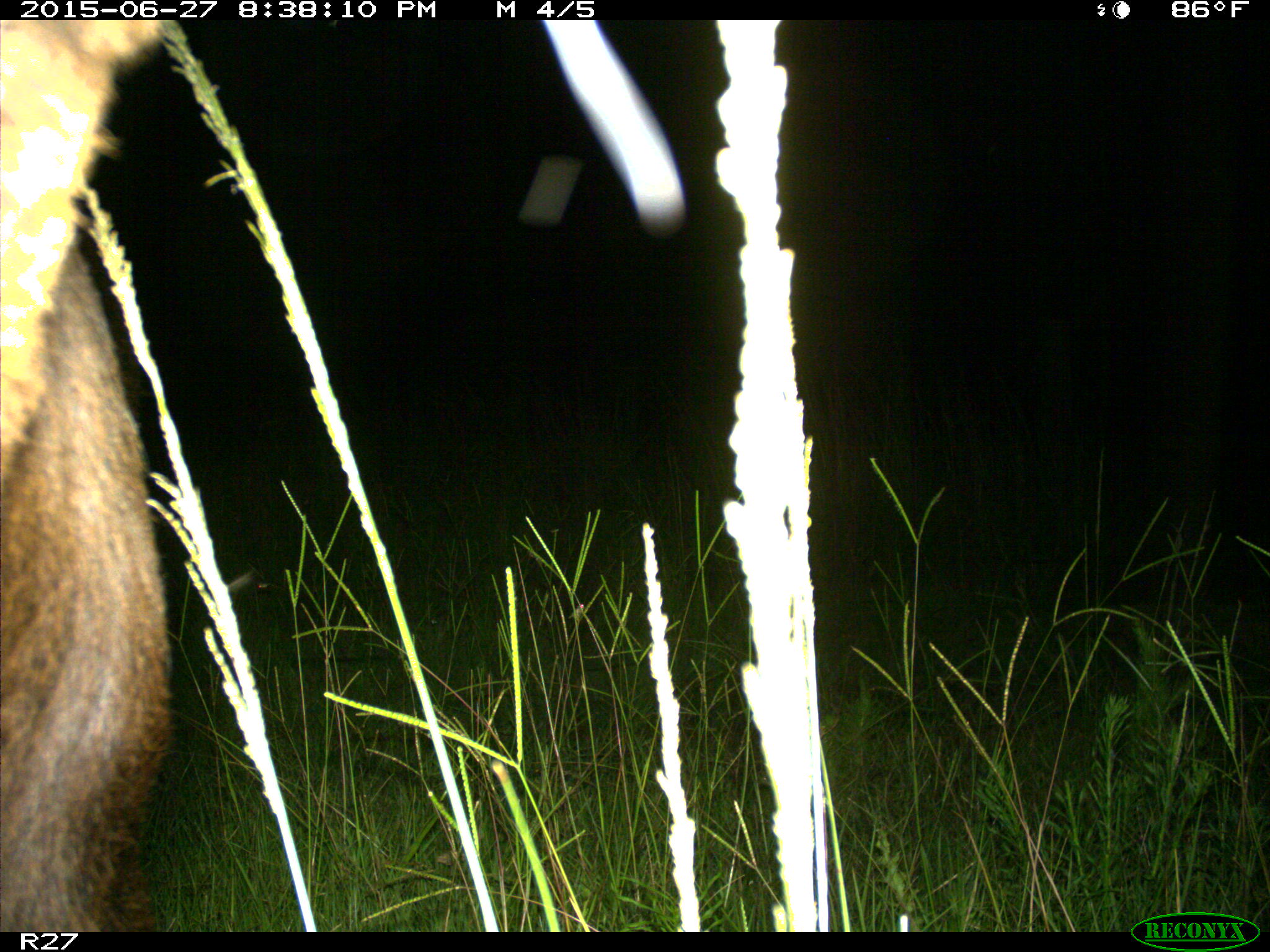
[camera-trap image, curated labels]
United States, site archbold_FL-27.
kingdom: Animalia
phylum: Chordata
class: Mammalia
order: Artiodactyla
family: Bovidae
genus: Bos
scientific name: Bos taurus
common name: domestic cow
Bos taurus (domestic cow).